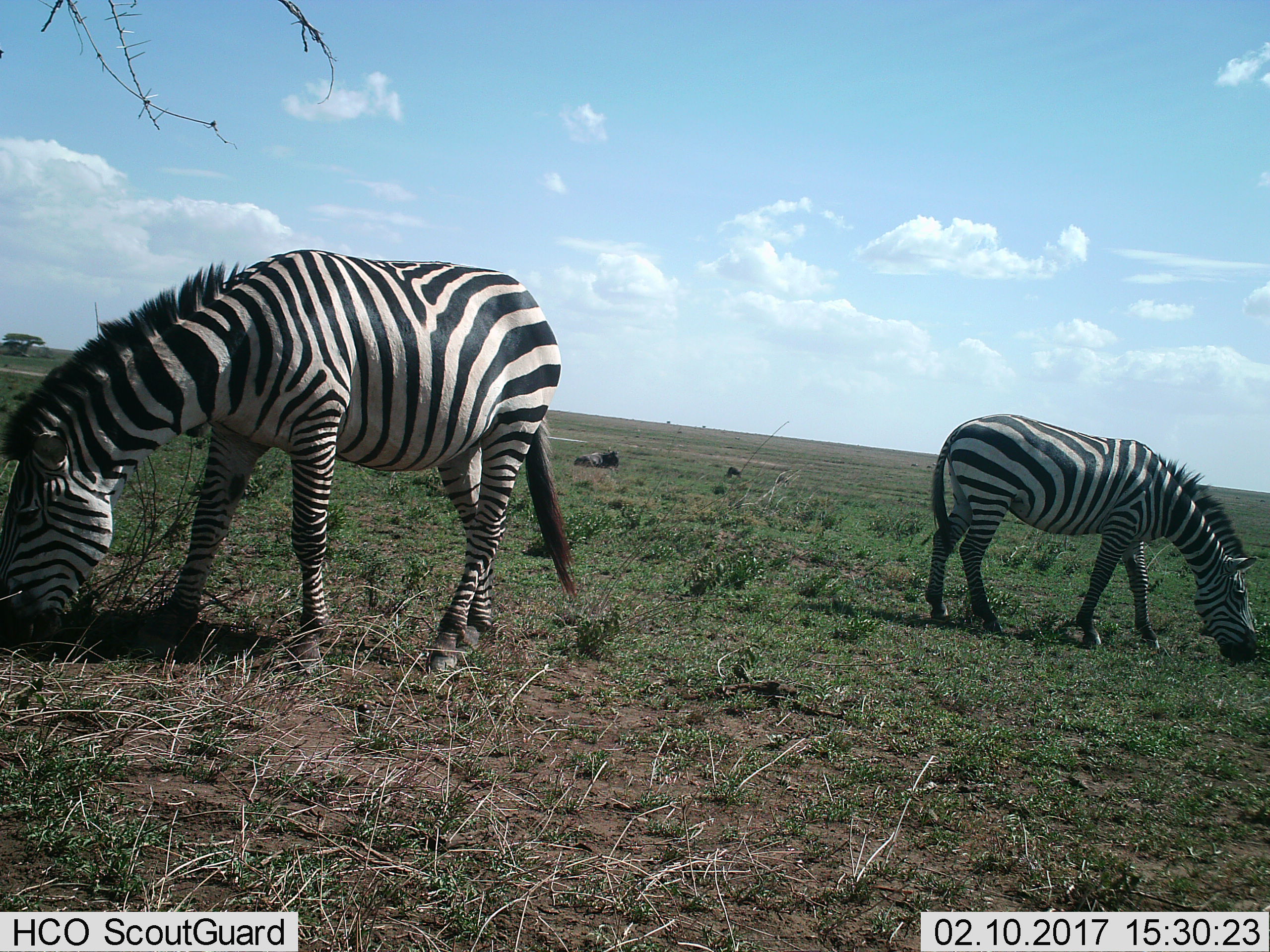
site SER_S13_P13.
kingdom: Animalia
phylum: Chordata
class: Mammalia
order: Perissodactyla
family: Equidae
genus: Equus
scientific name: Equus quagga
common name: plains zebra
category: zebraplains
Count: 2.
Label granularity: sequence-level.